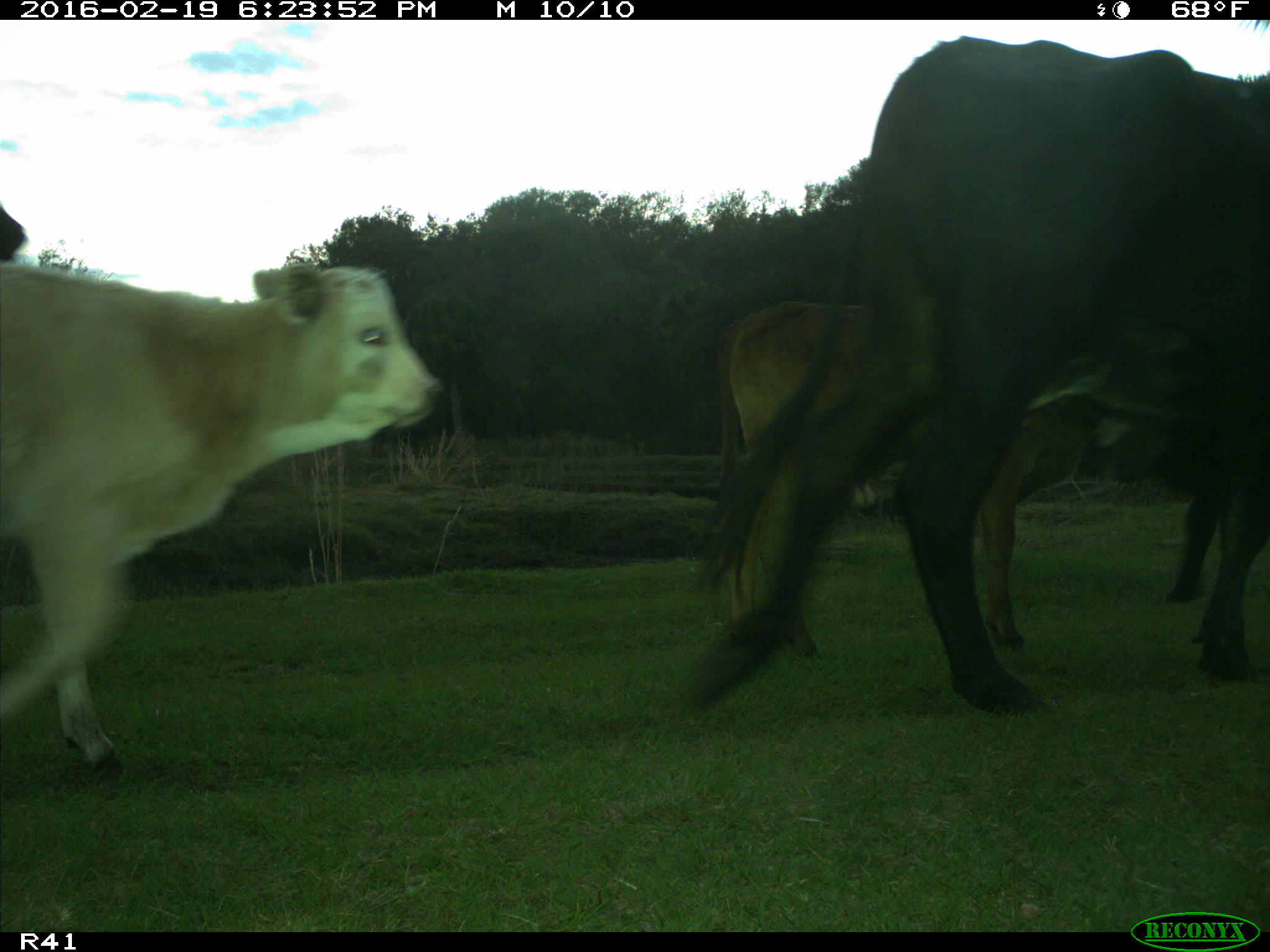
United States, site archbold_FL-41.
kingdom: Animalia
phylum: Chordata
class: Mammalia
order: Artiodactyla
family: Bovidae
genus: Bos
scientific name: Bos taurus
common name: domestic cow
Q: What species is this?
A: Bos taurus (domestic cow).